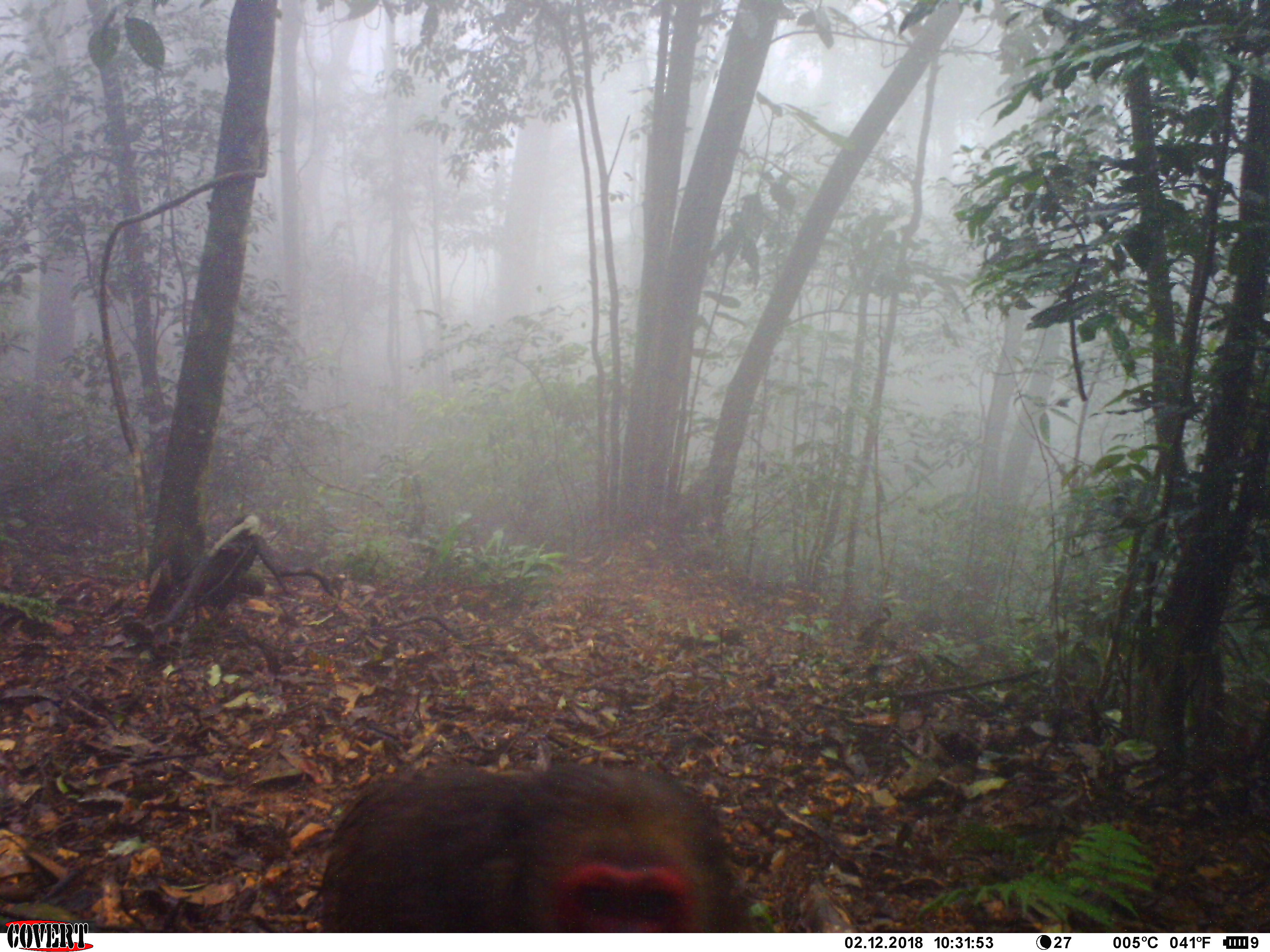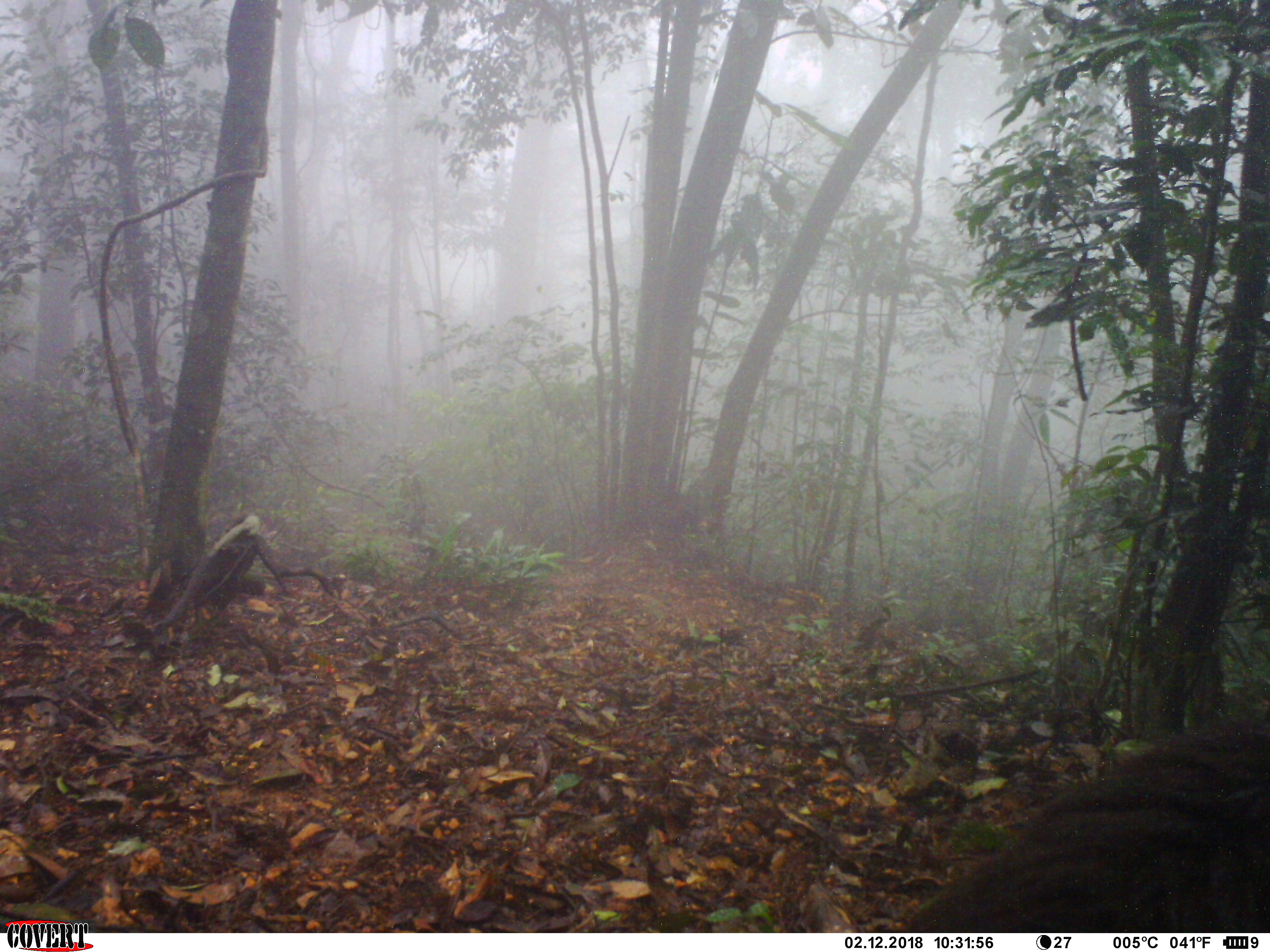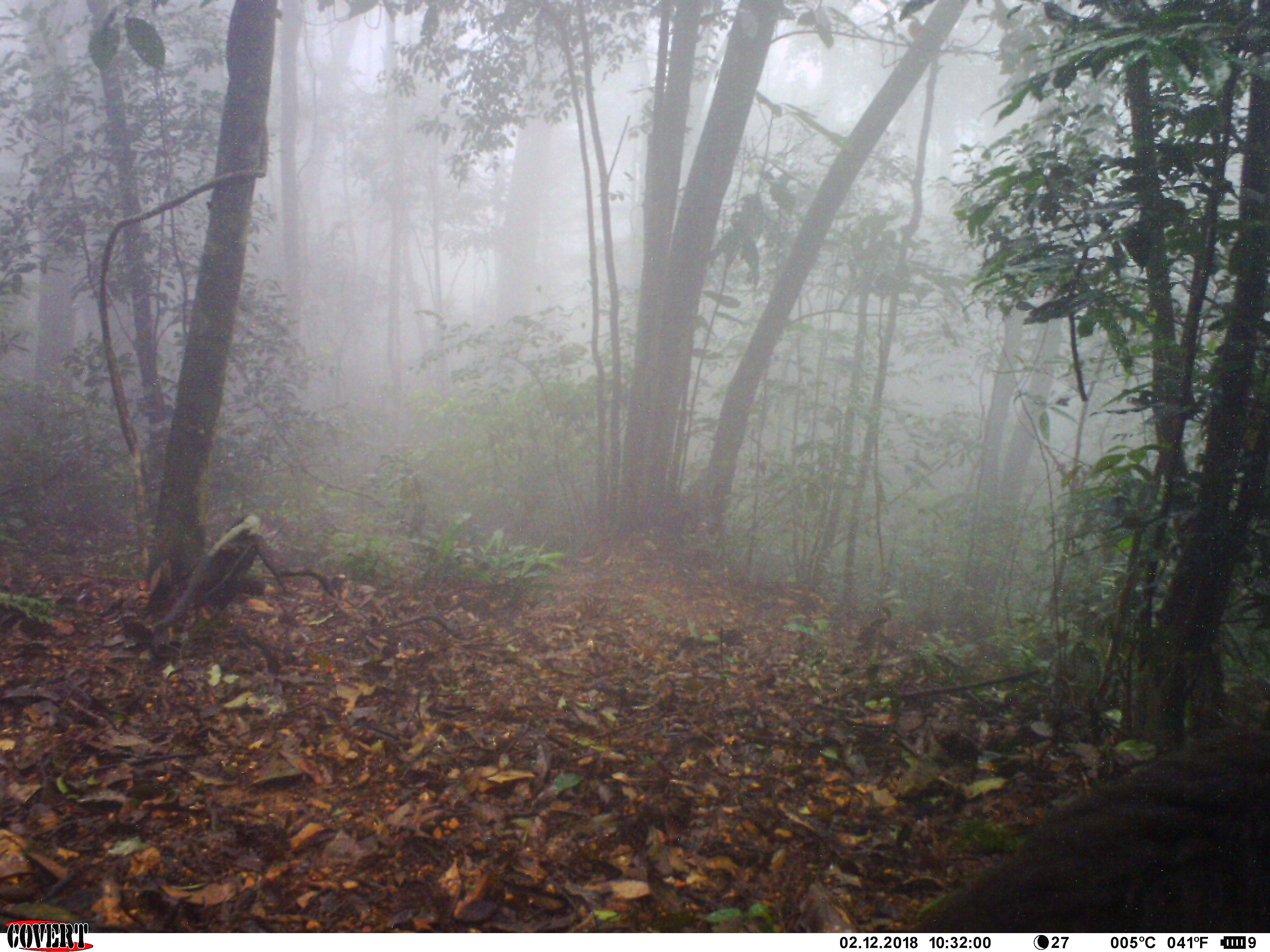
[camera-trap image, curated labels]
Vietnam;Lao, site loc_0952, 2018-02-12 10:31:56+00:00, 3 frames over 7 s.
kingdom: Animalia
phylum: Chordata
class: Mammalia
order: Primates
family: Cercopithecidae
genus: Macaca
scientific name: Macaca arctoides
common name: stump-tailed macaque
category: stump tailed macaque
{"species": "stump tailed macaque (stump-tailed macaque) (Macaca arctoides)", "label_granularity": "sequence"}